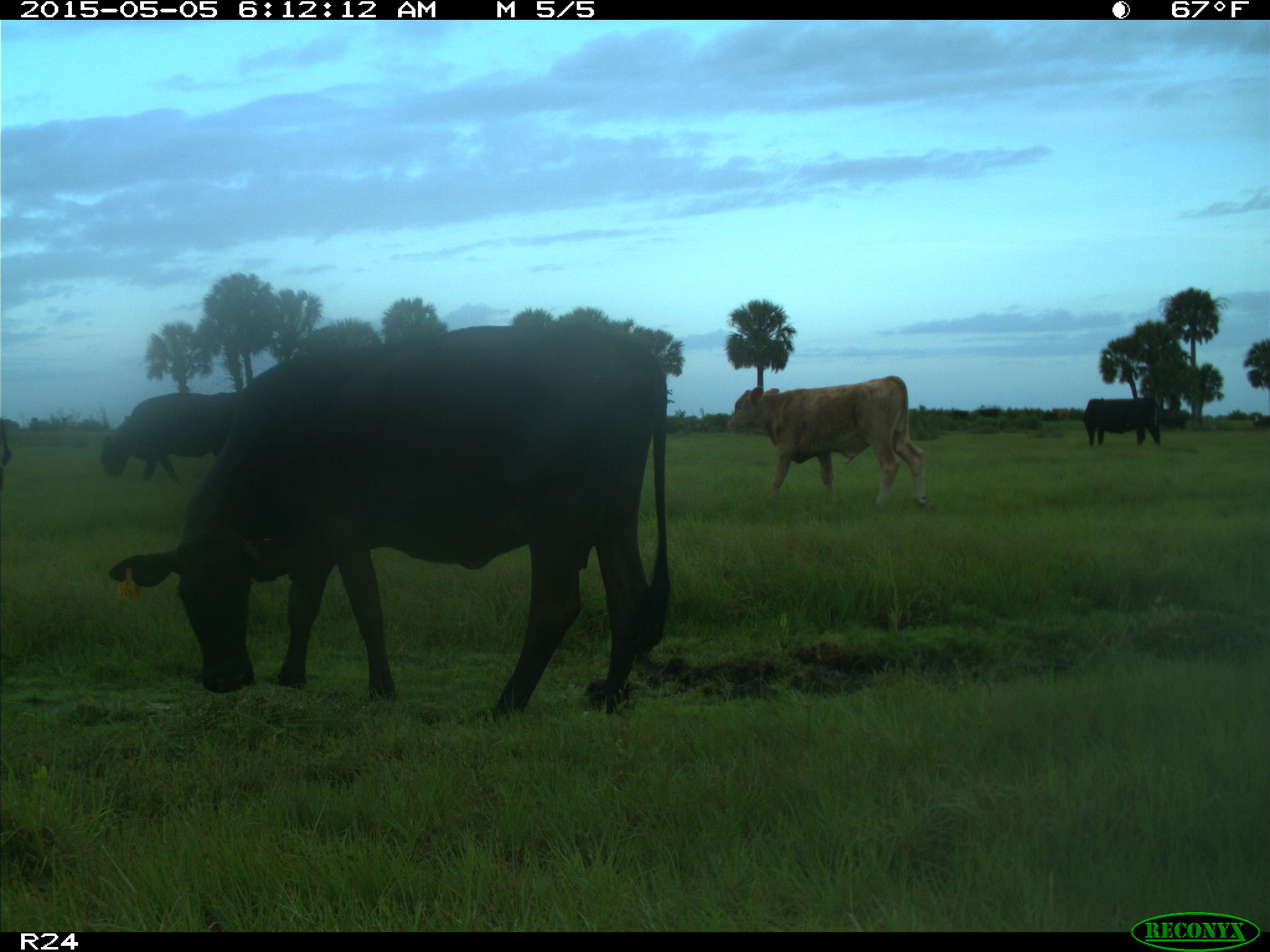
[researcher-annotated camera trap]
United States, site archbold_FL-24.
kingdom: Animalia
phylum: Chordata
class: Mammalia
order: Artiodactyla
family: Bovidae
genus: Bos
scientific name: Bos taurus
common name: domestic cow